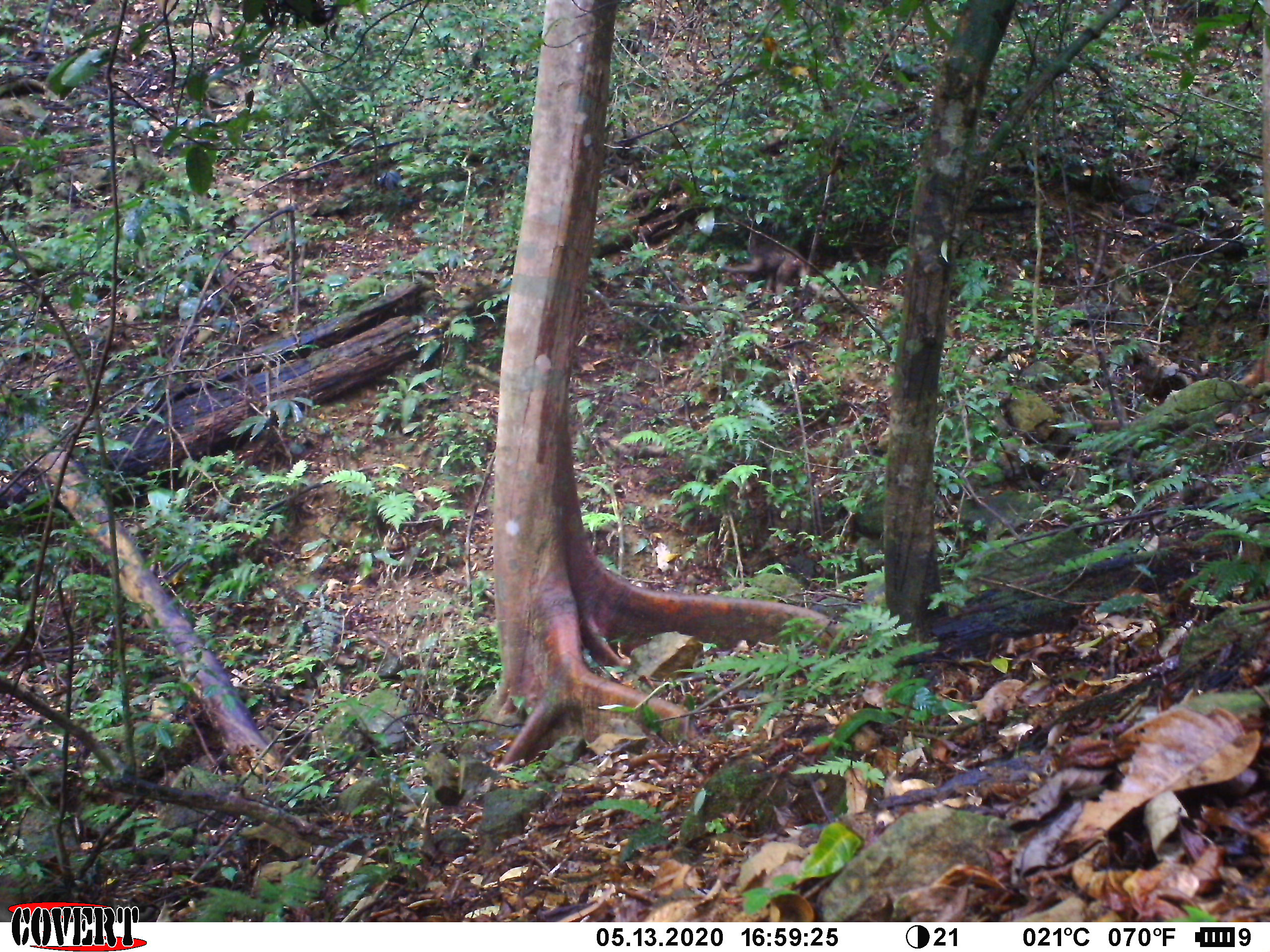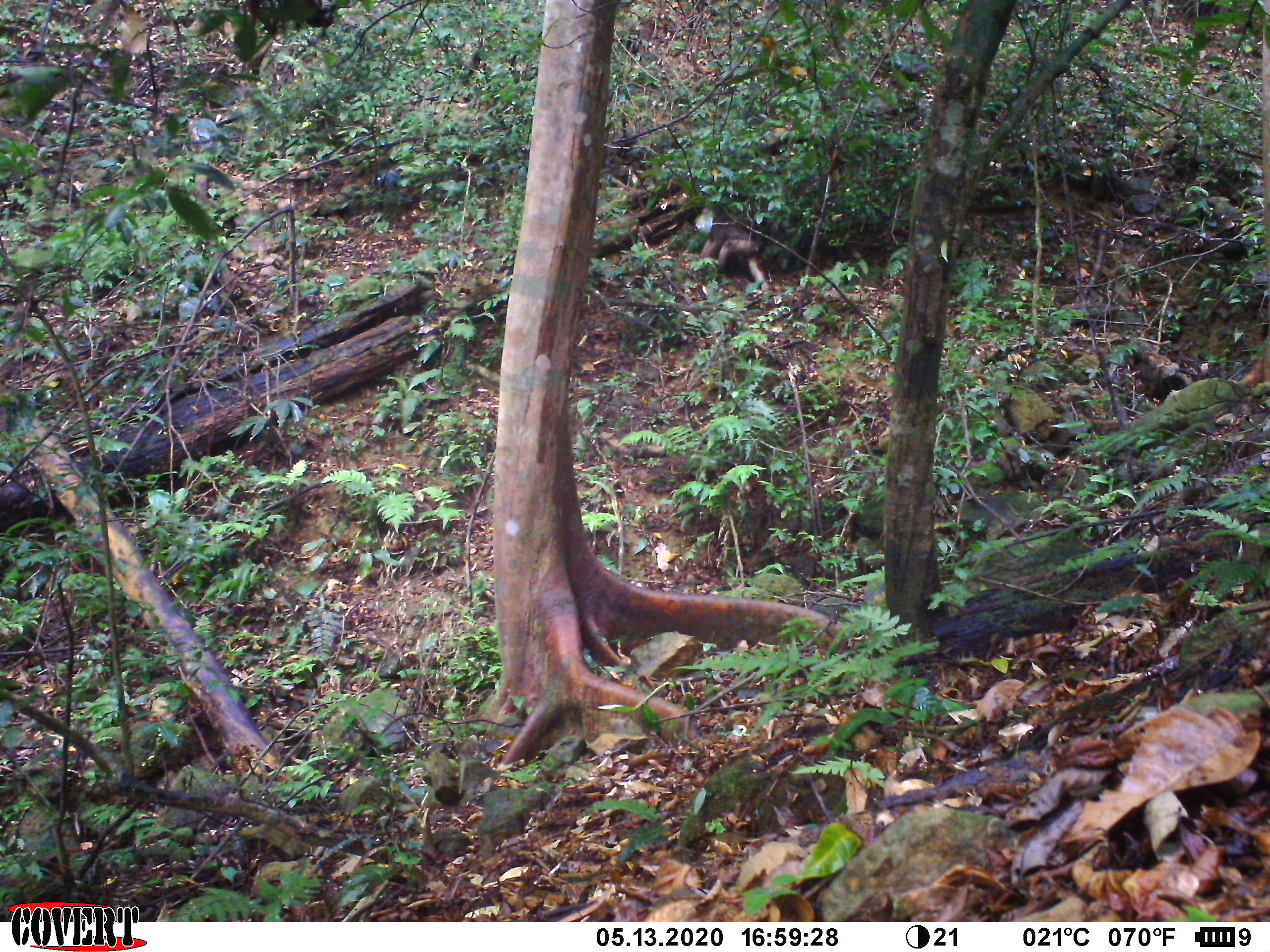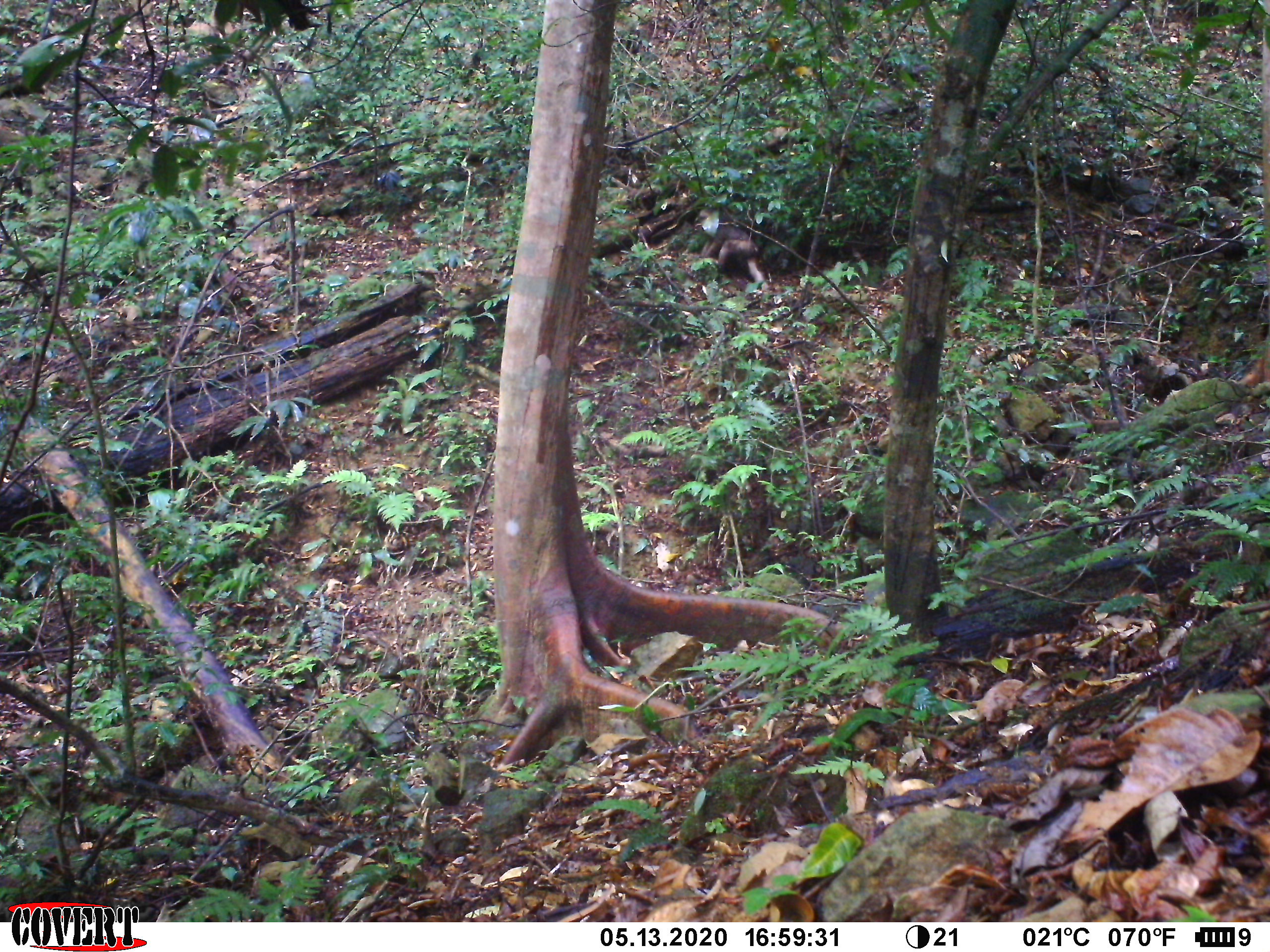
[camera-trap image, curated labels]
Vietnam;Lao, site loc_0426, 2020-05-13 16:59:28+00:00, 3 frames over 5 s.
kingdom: Animalia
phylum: Chordata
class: Mammalia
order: Primates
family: Cercopithecidae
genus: Macaca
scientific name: Macaca arctoides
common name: stump-tailed macaque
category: stump tailed macaque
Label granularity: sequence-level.